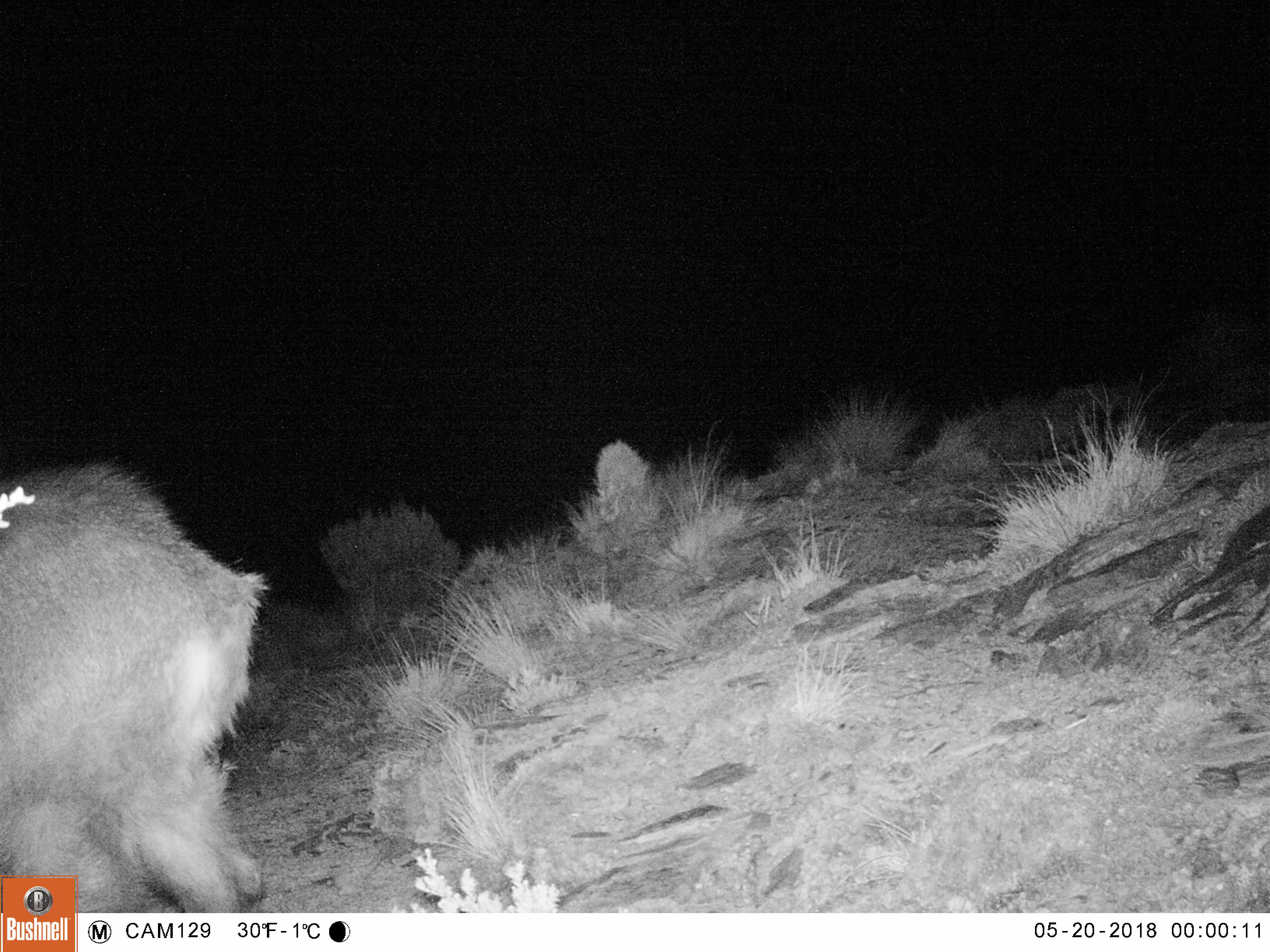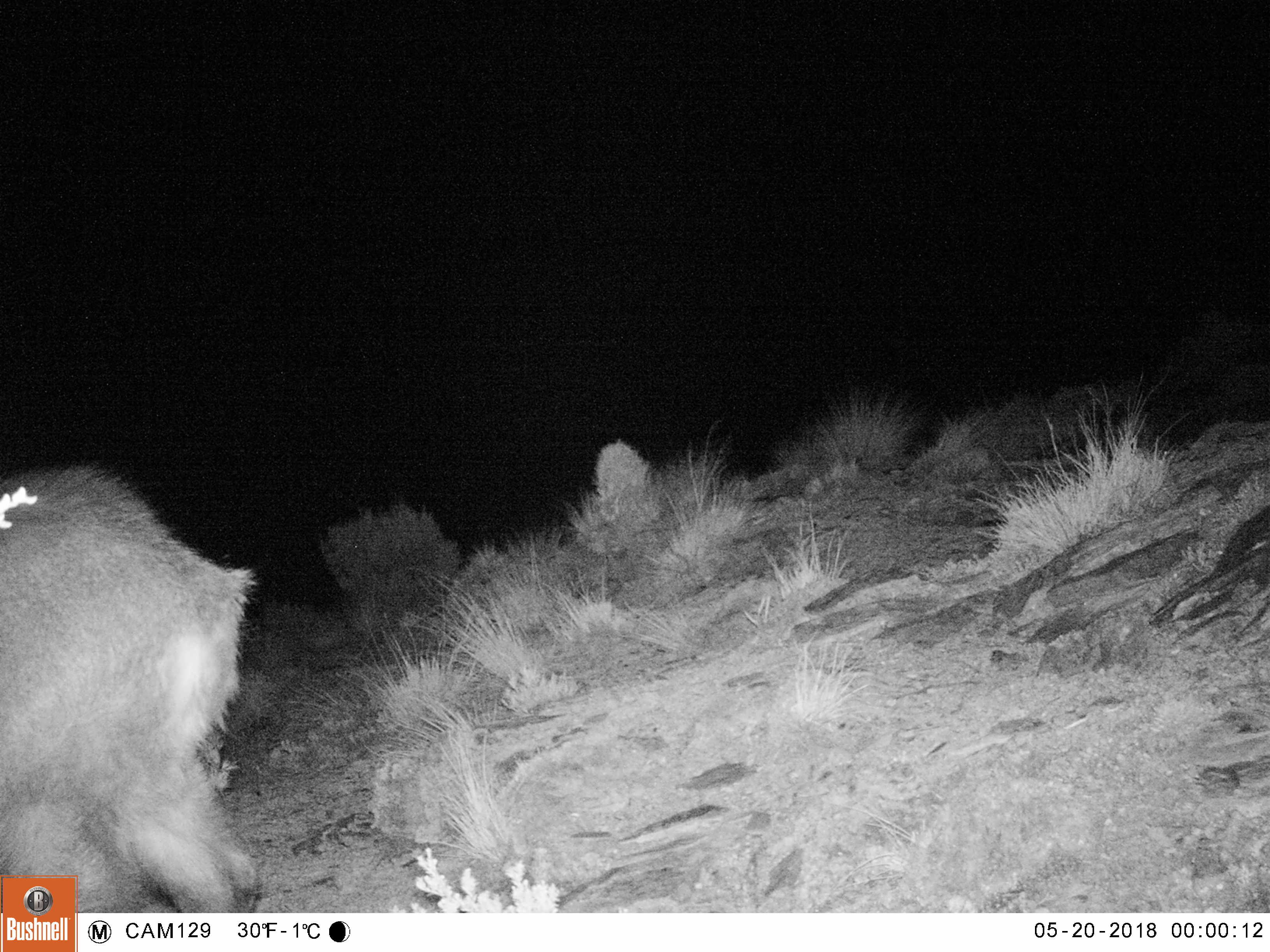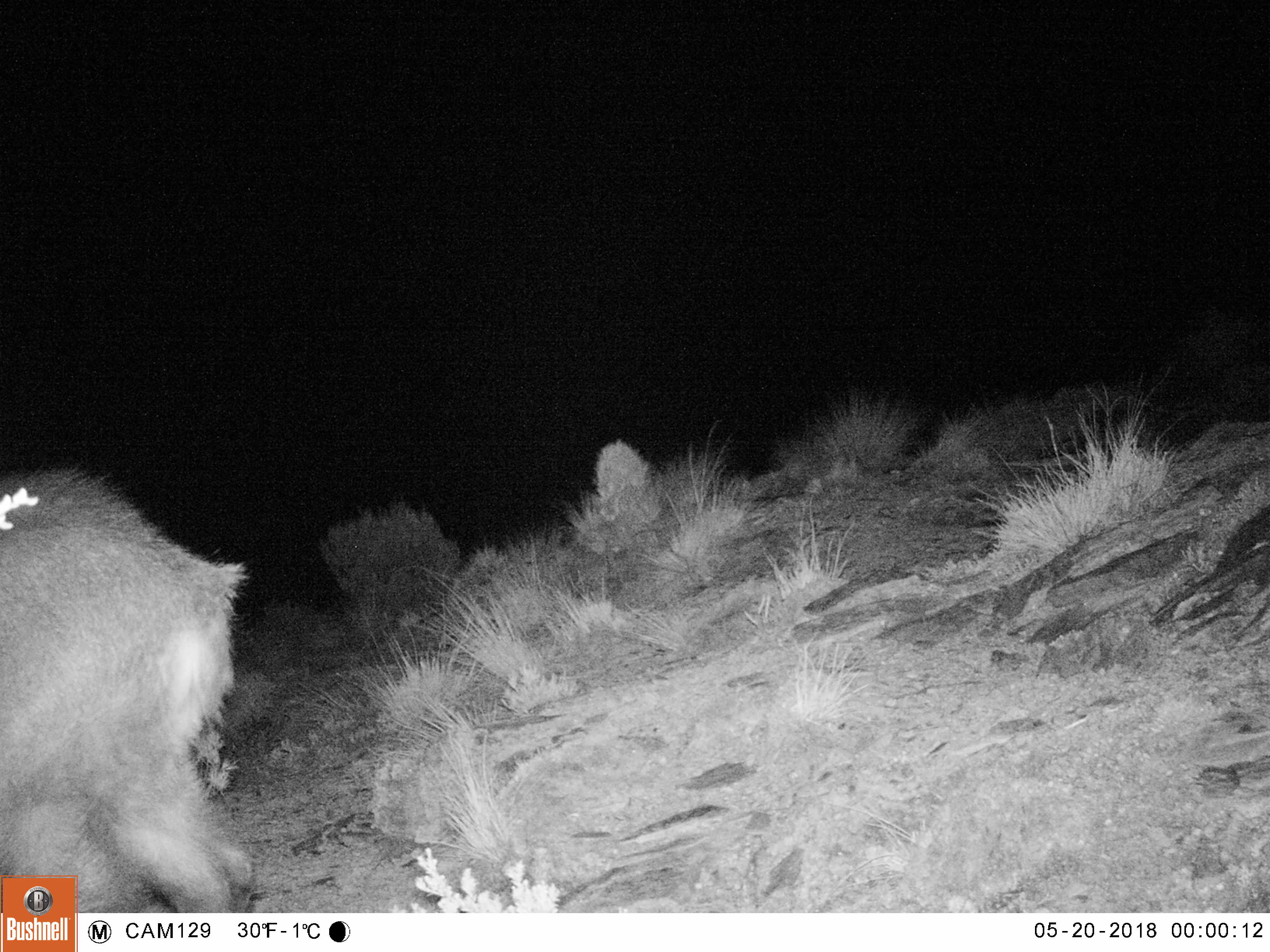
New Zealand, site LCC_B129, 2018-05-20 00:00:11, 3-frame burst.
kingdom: Animalia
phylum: Chordata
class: Mammalia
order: Artiodactyla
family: Bovidae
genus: Nilgiritragus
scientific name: Nilgiritragus hylocrius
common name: tahr